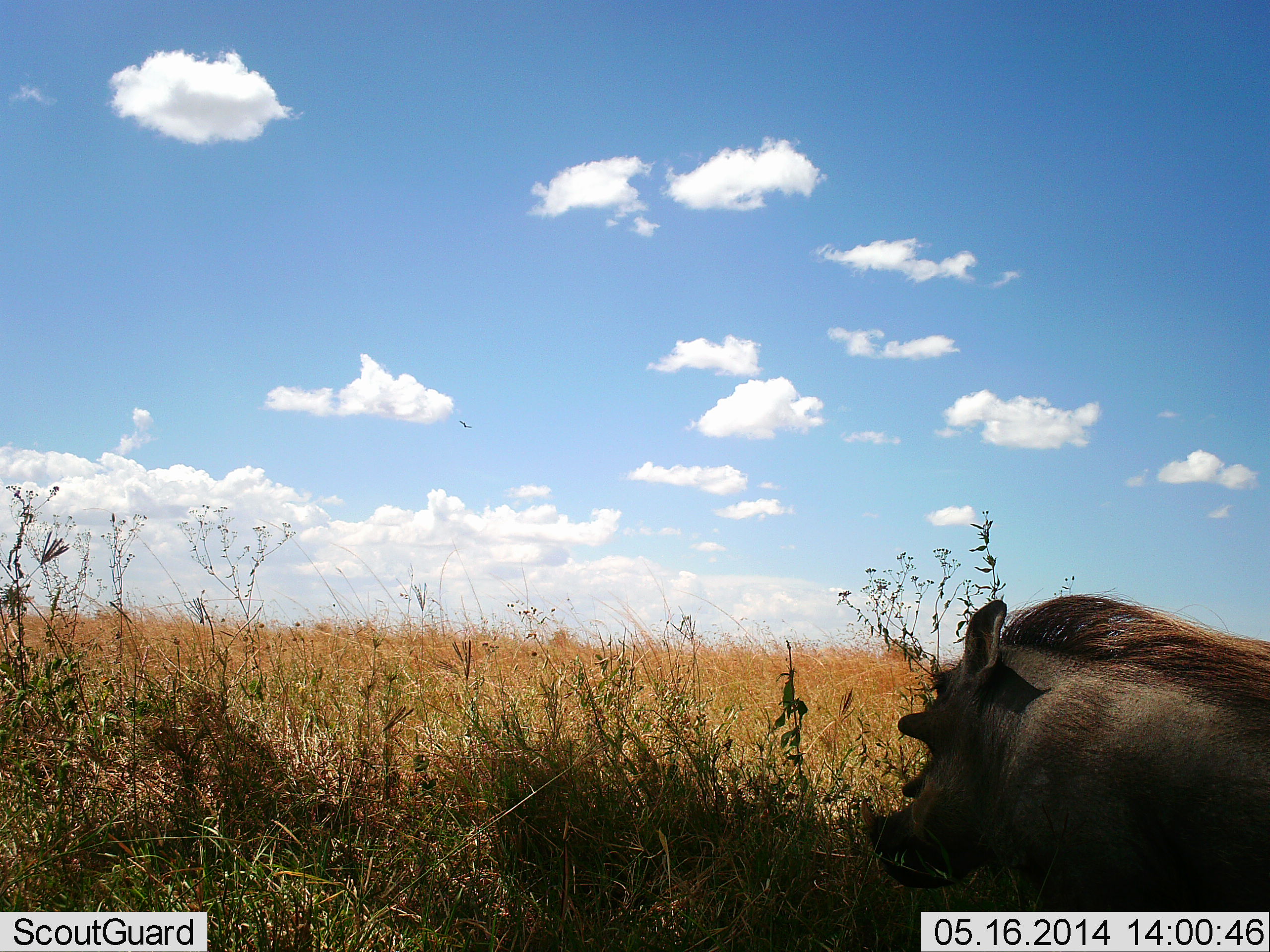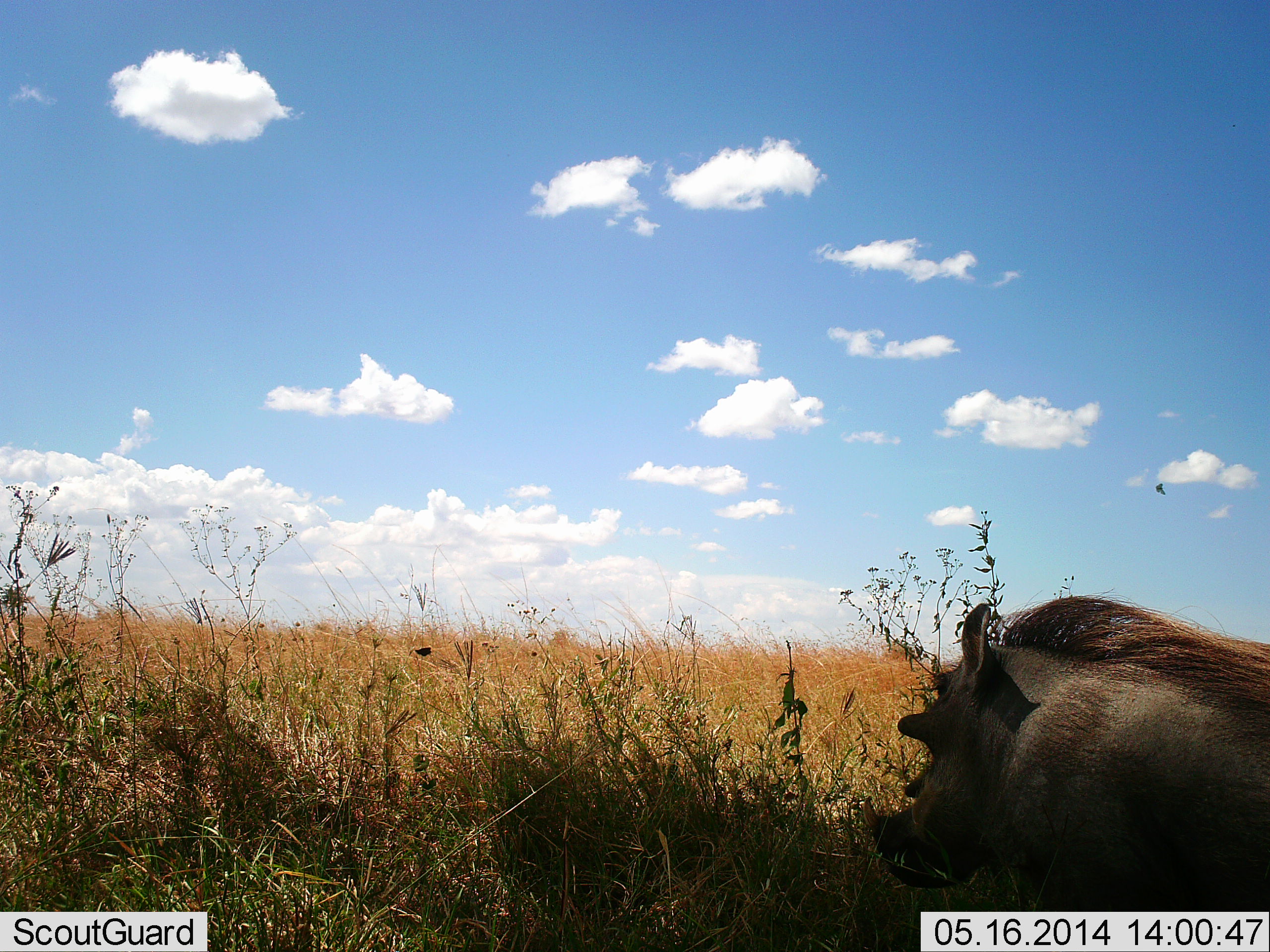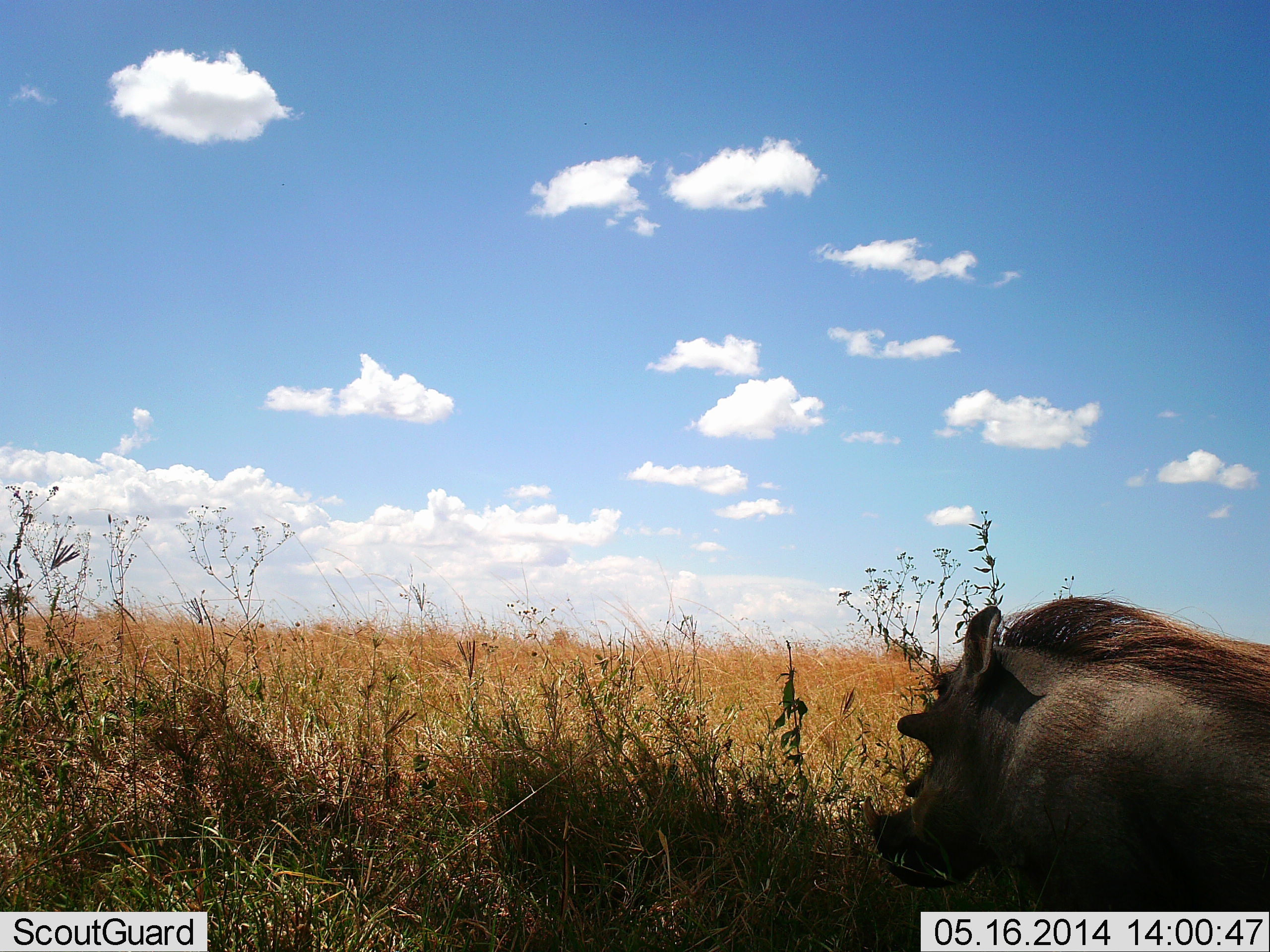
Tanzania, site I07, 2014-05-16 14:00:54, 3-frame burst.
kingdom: Animalia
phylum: Chordata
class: Mammalia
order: Artiodactyla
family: Suidae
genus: Phacochoerus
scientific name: Phacochoerus africanus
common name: warthog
Warthog (Phacochoerus africanus), count 1. Behavior (volunteer vote fractions): standing 36%, resting 55%, moving 9%, interacting 0%. Young present (vote fraction): 0%. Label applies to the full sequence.